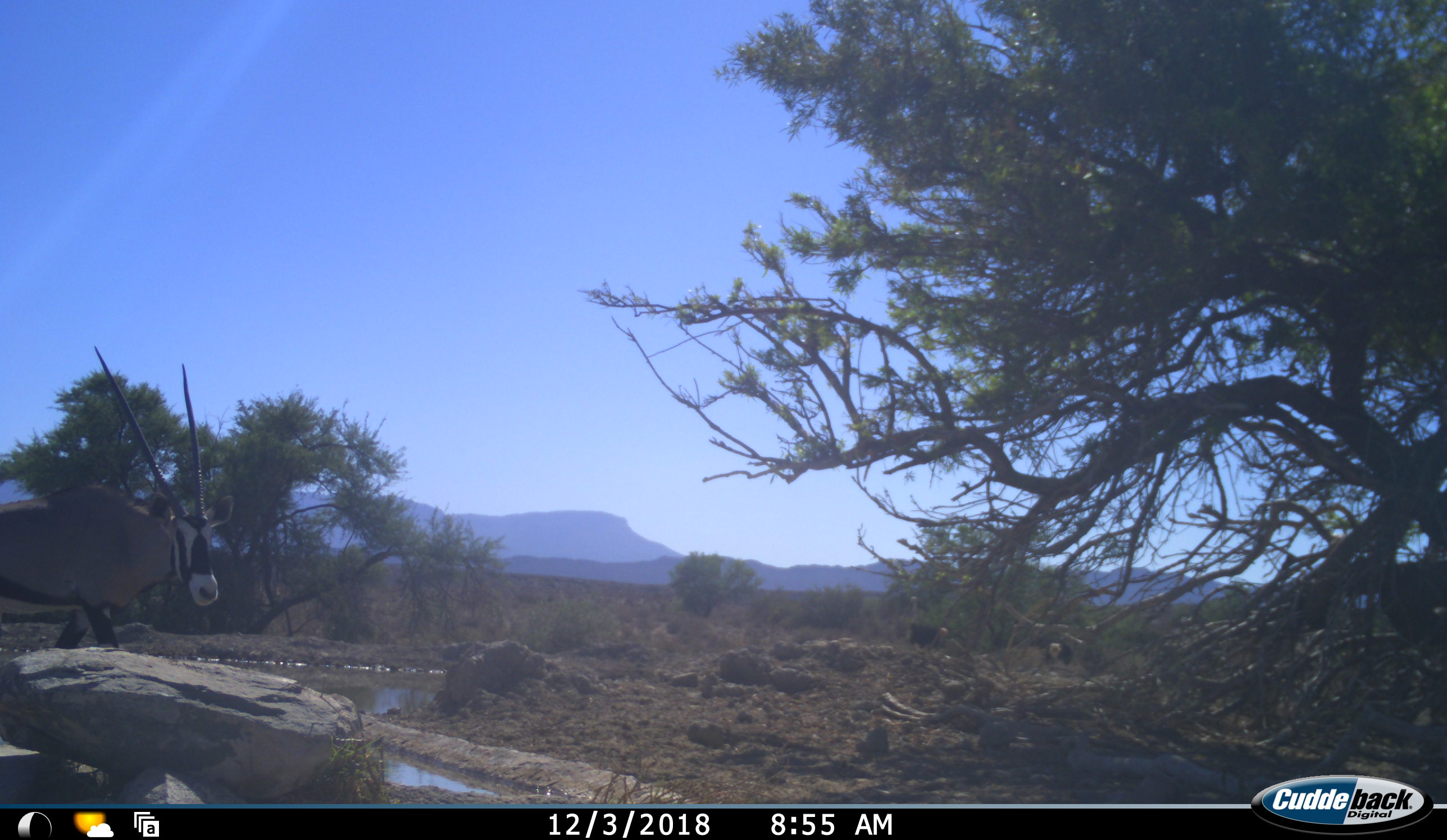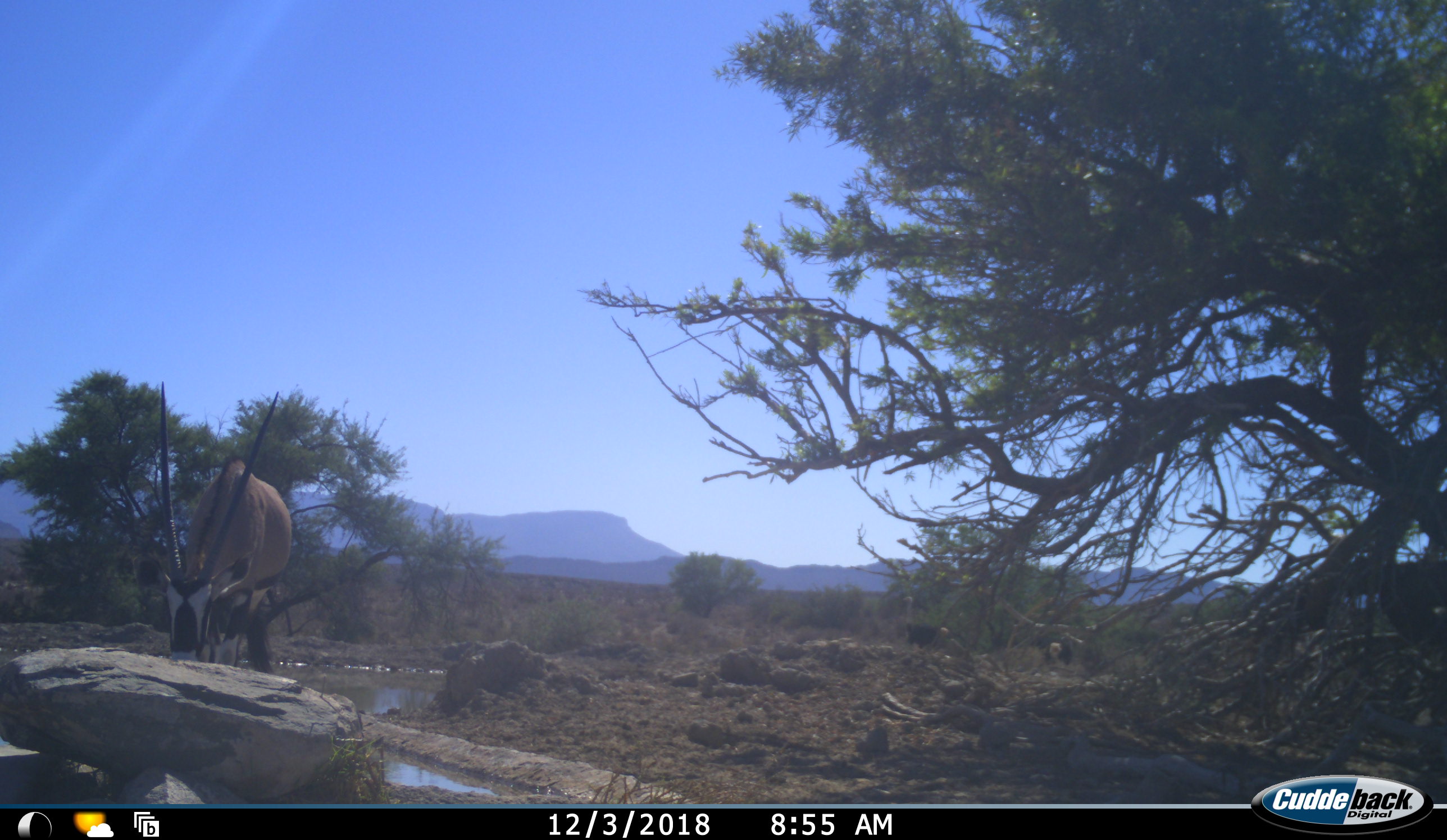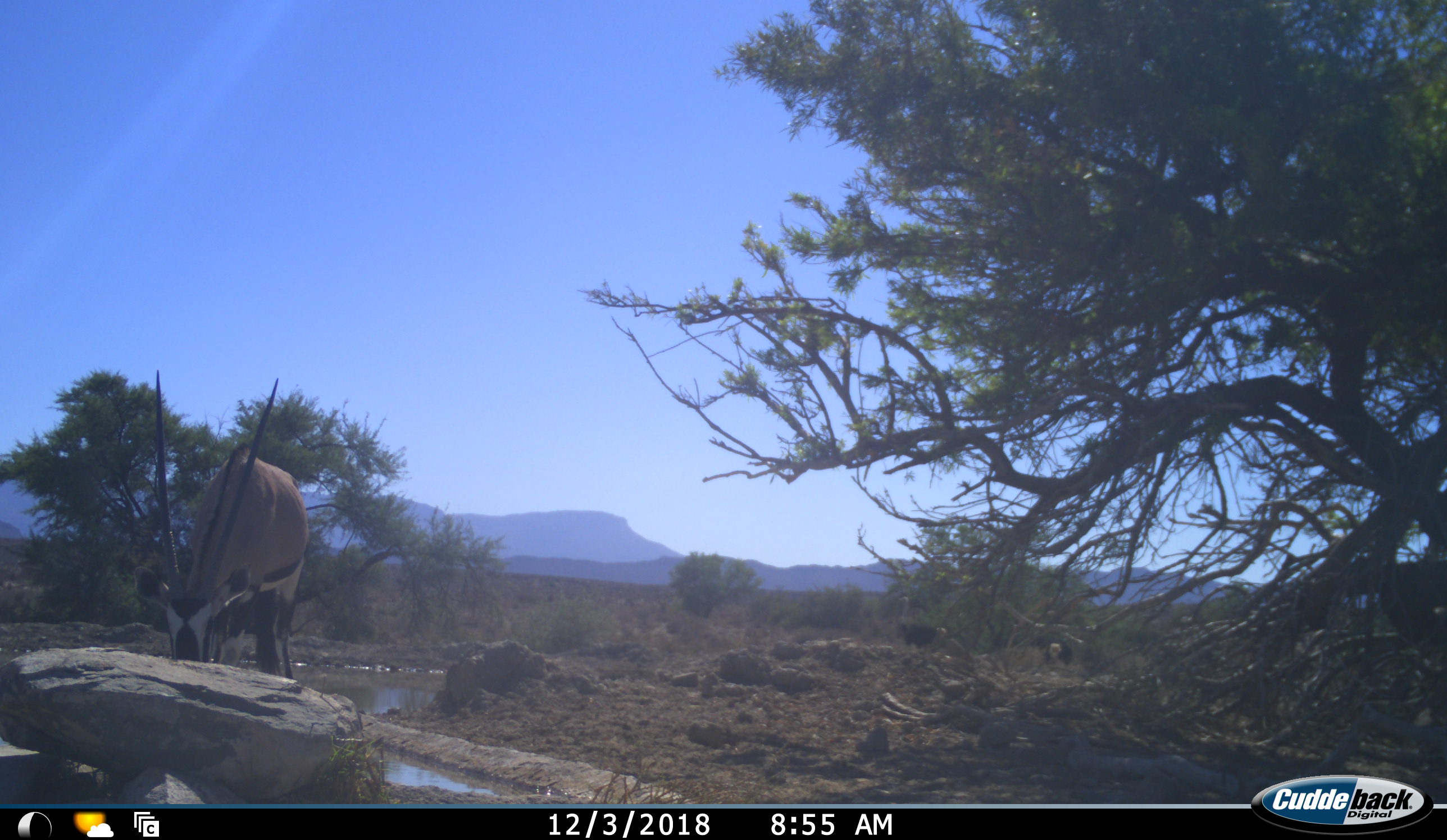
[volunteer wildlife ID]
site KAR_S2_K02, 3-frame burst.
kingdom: Animalia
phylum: Chordata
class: Mammalia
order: Artiodactyla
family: Bovidae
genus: Oryx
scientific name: Oryx gazella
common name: gemsbok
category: oryx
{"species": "oryx (gemsbok) (Oryx gazella)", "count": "1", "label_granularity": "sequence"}